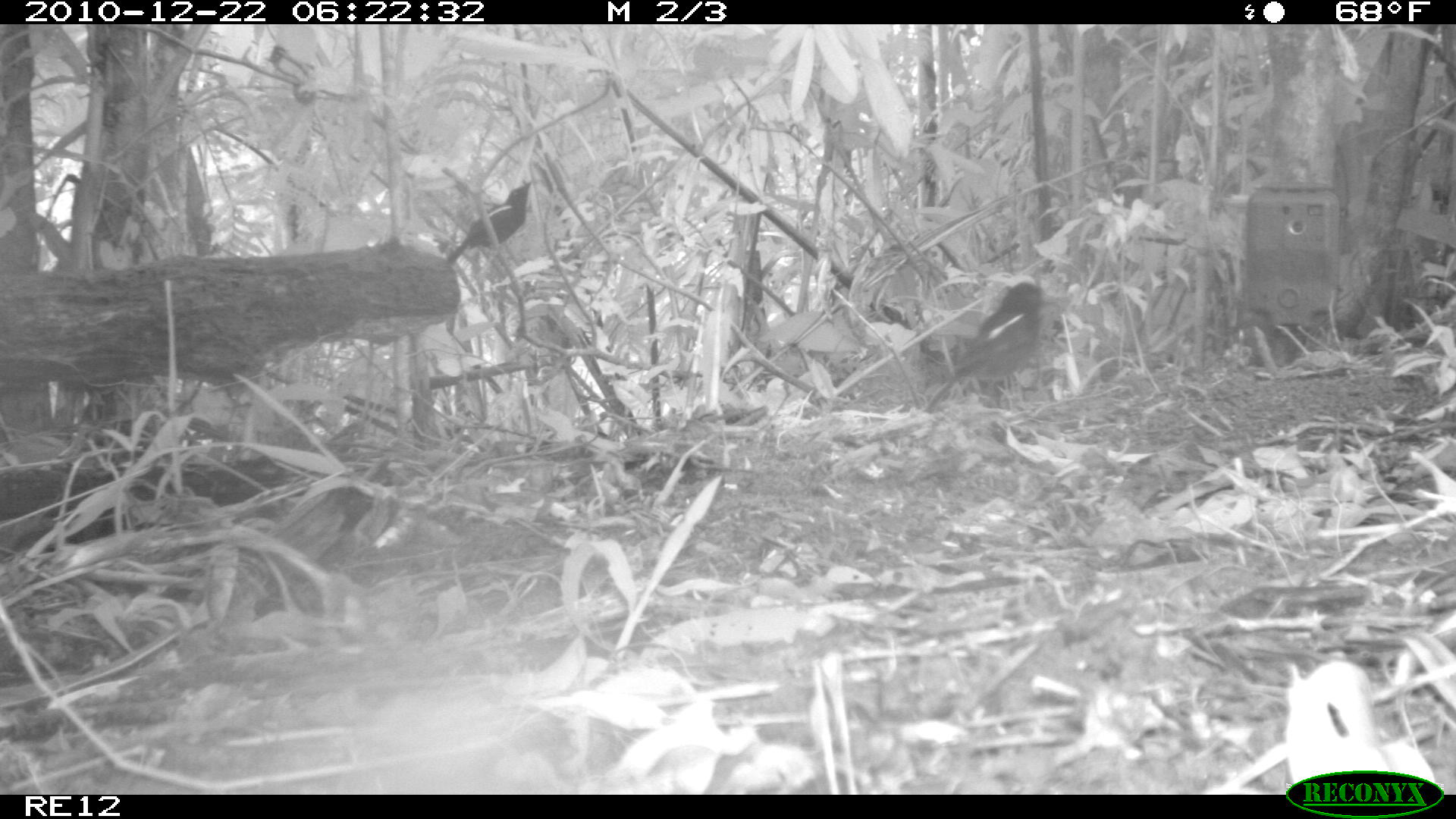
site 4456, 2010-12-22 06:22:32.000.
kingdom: Animalia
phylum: Chordata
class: Aves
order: Passeriformes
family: Muscicapidae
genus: Copsychus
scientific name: Copsychus albospecularis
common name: madagascan magpie-robin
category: cospsychus albospecularis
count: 1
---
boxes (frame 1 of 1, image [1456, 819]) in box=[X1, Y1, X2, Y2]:
cospsychus albospecularis: box=[921, 280, 1043, 414]; box=[445, 180, 532, 266]